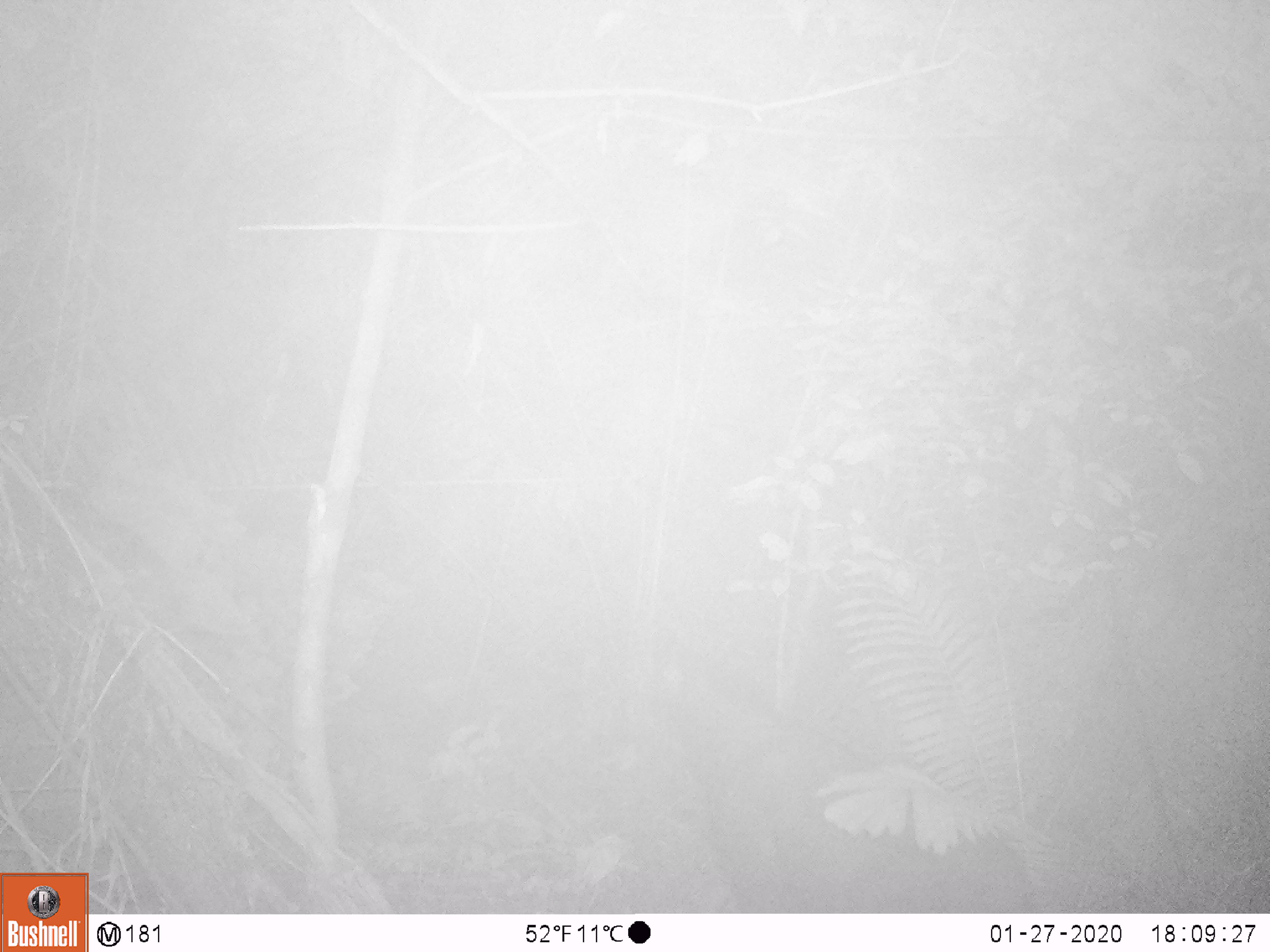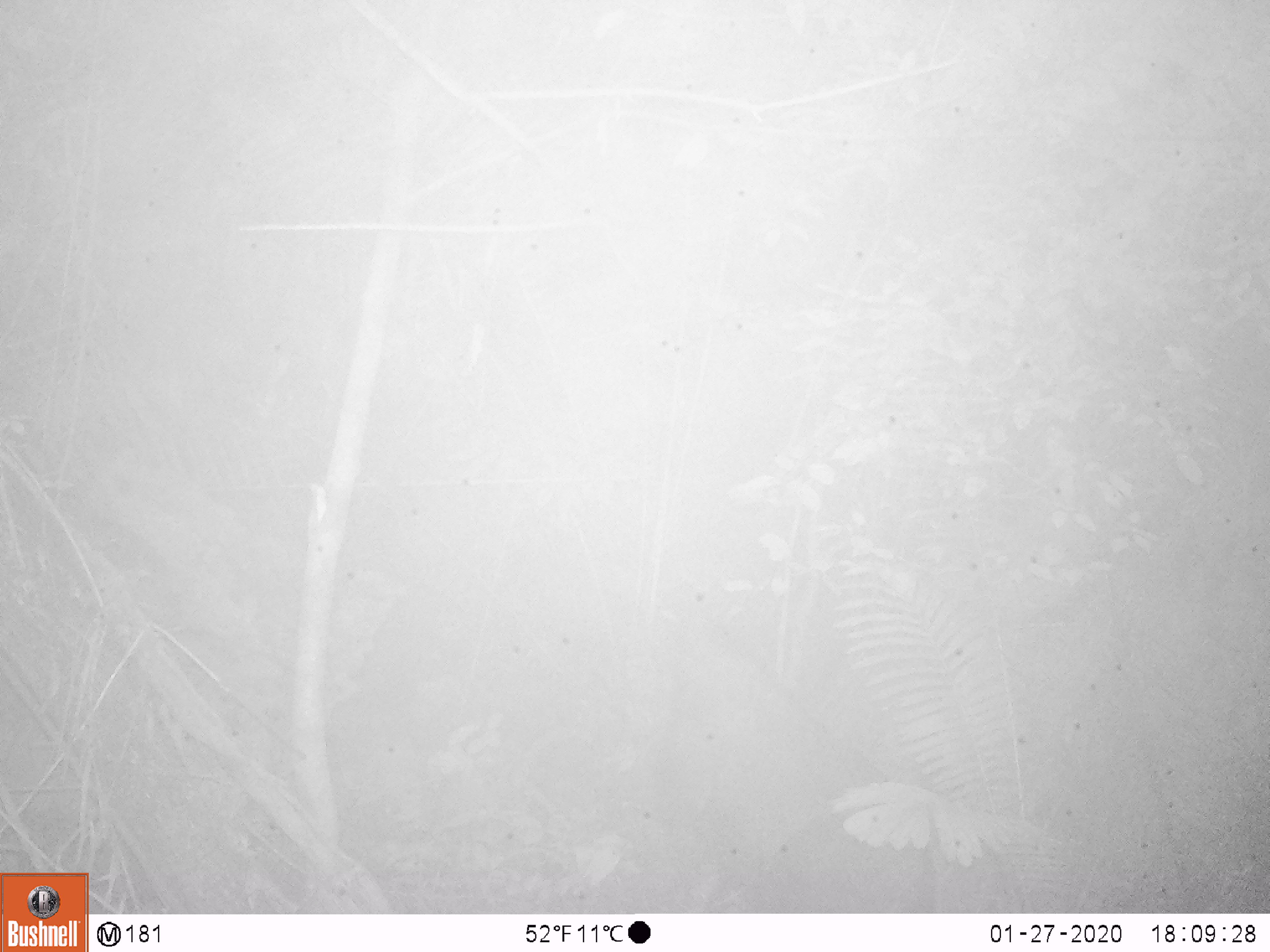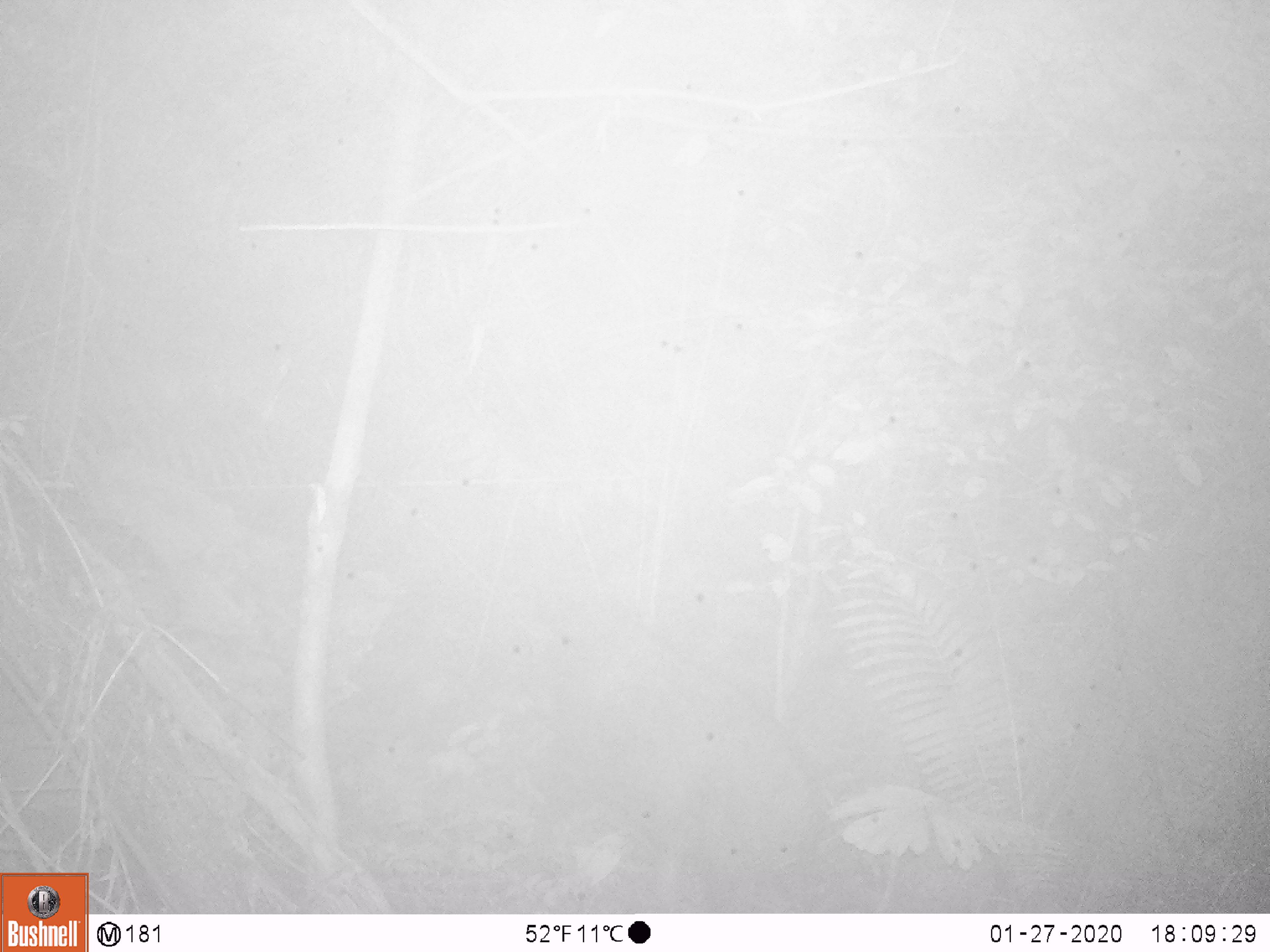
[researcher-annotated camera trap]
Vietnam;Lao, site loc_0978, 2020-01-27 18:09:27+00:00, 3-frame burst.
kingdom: Animalia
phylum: Chordata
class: Mammalia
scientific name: Mammalia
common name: mammal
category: unidentified mammal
Unidentified mammal (mammal) (Mammalia). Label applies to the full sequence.